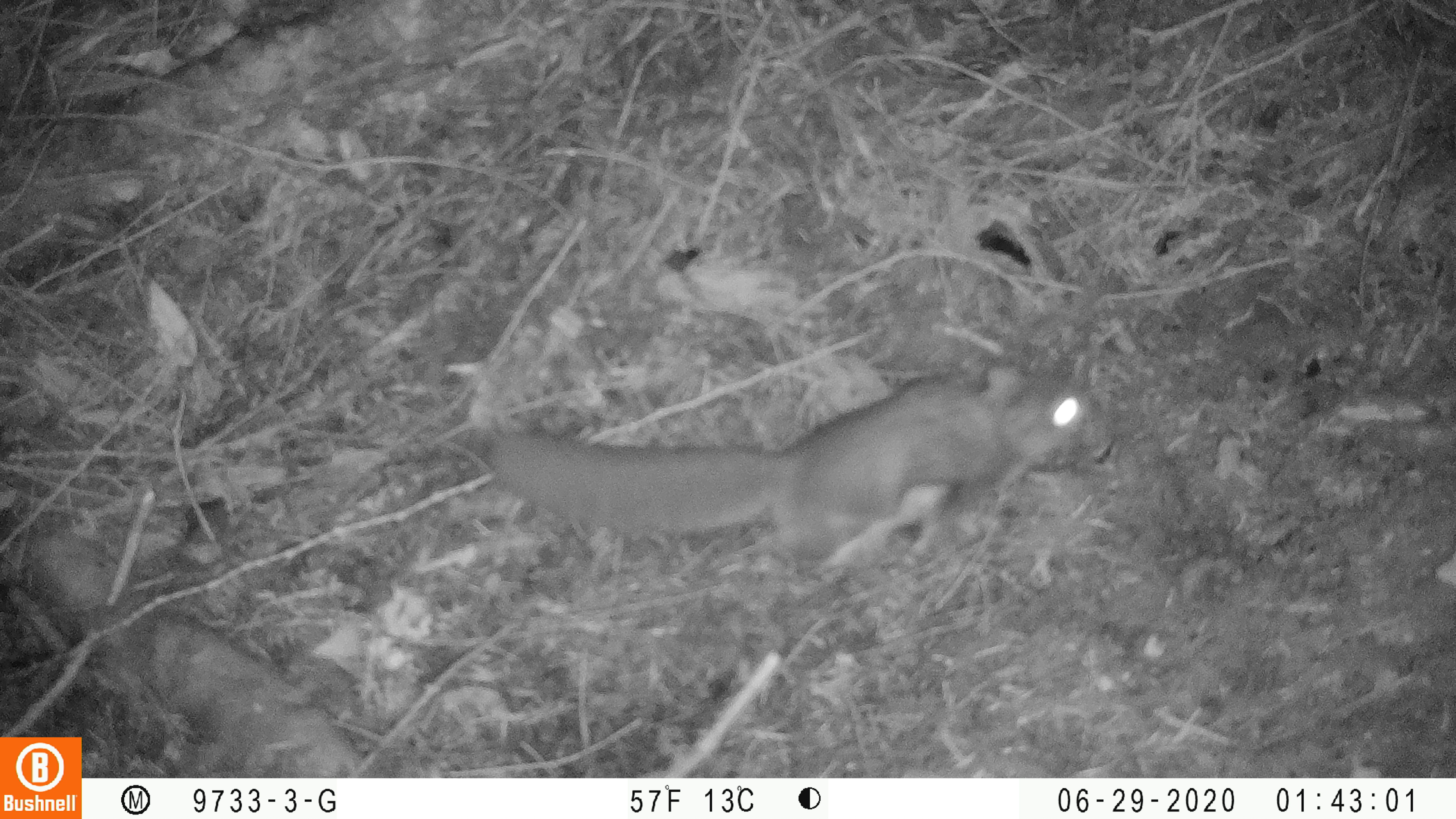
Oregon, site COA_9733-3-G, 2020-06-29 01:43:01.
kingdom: Animalia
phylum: Chordata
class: Mammalia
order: Rodentia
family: Sciuridae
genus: Glaucomys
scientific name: Glaucomys oregonensis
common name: humboldt's flying squirrel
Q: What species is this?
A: Humboldt's flying squirrel (Glaucomys oregonensis).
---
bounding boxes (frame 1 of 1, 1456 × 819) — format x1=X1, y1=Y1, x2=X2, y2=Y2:
humboldt's flying squirrel: x1=474, y1=350, x2=1094, y2=583